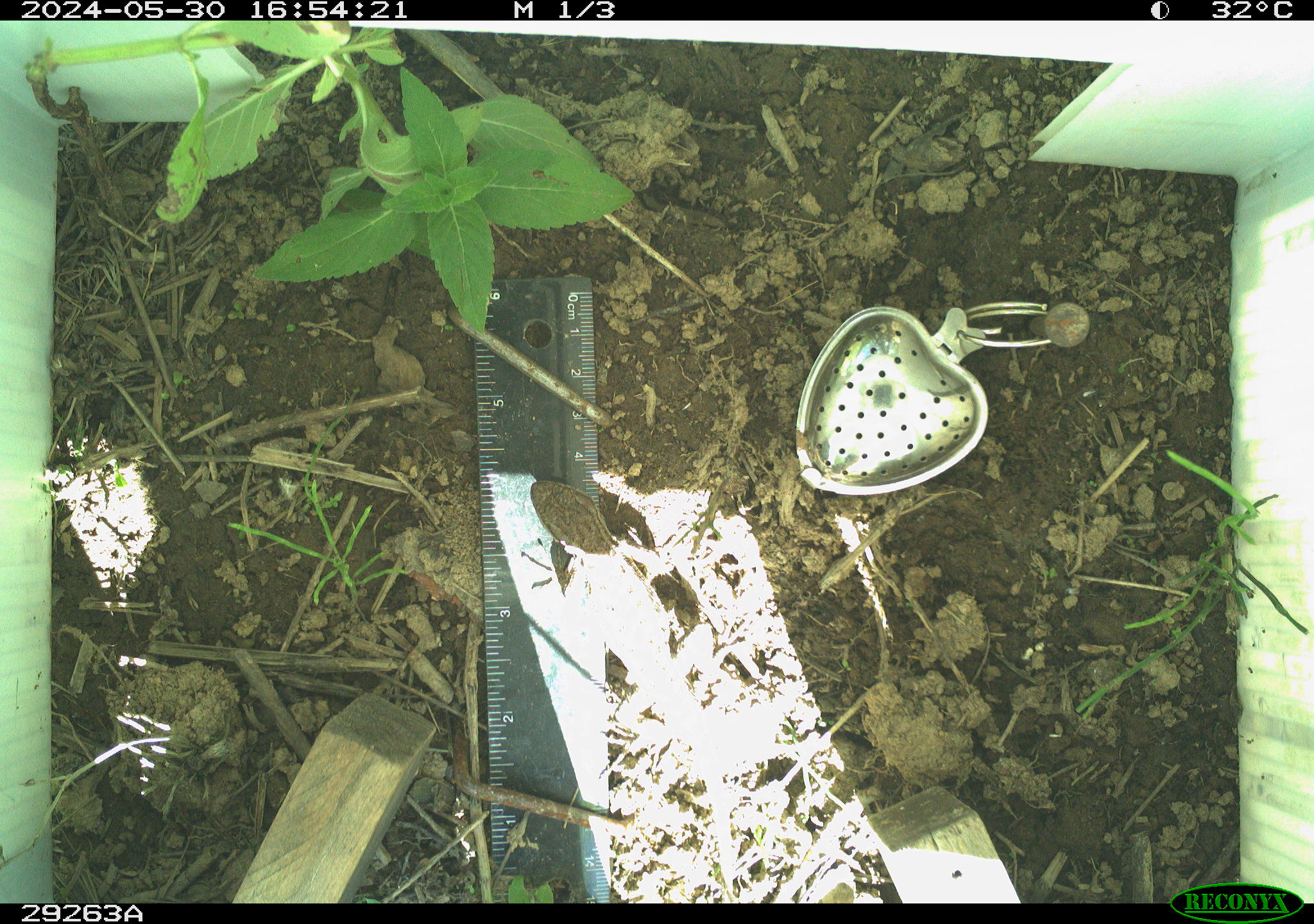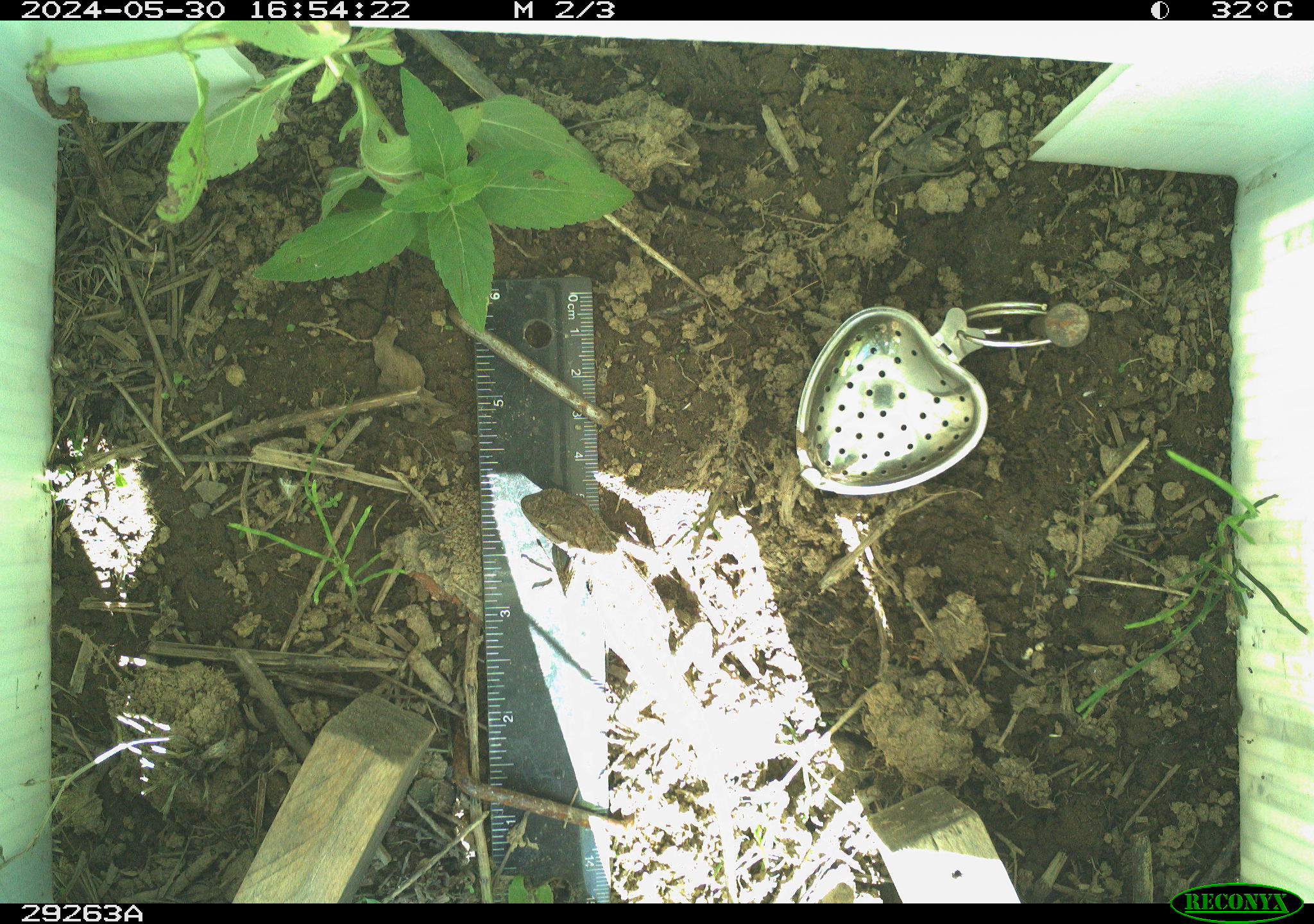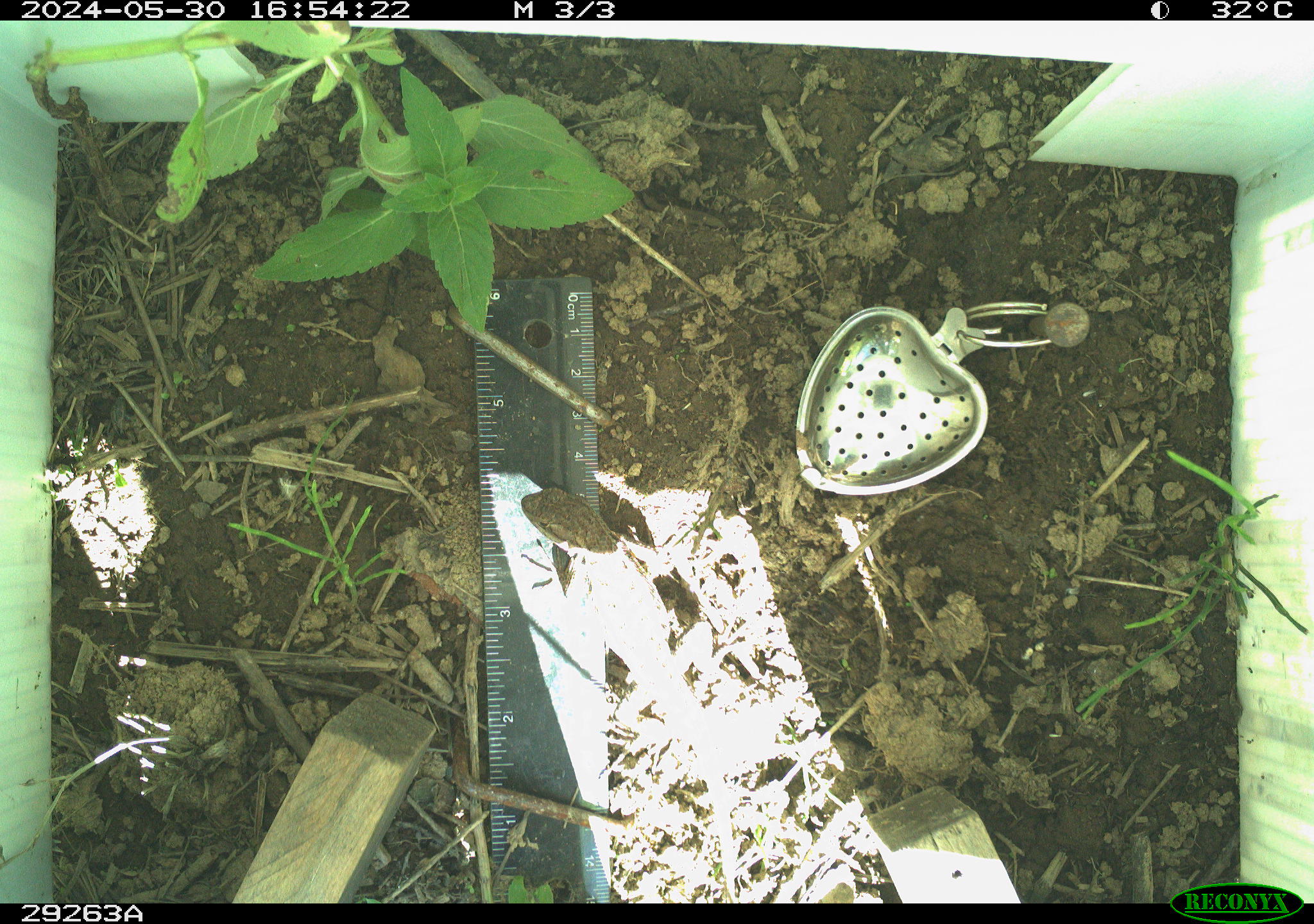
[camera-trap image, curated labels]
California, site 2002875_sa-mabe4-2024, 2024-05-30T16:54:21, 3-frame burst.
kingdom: Animalia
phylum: Chordata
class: Reptilia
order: Squamata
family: Phrynosomatidae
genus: Sceloporus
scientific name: Sceloporus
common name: spiny lizards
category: sceloporus species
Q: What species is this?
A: Sceloporus species (spiny lizards) (Sceloporus).